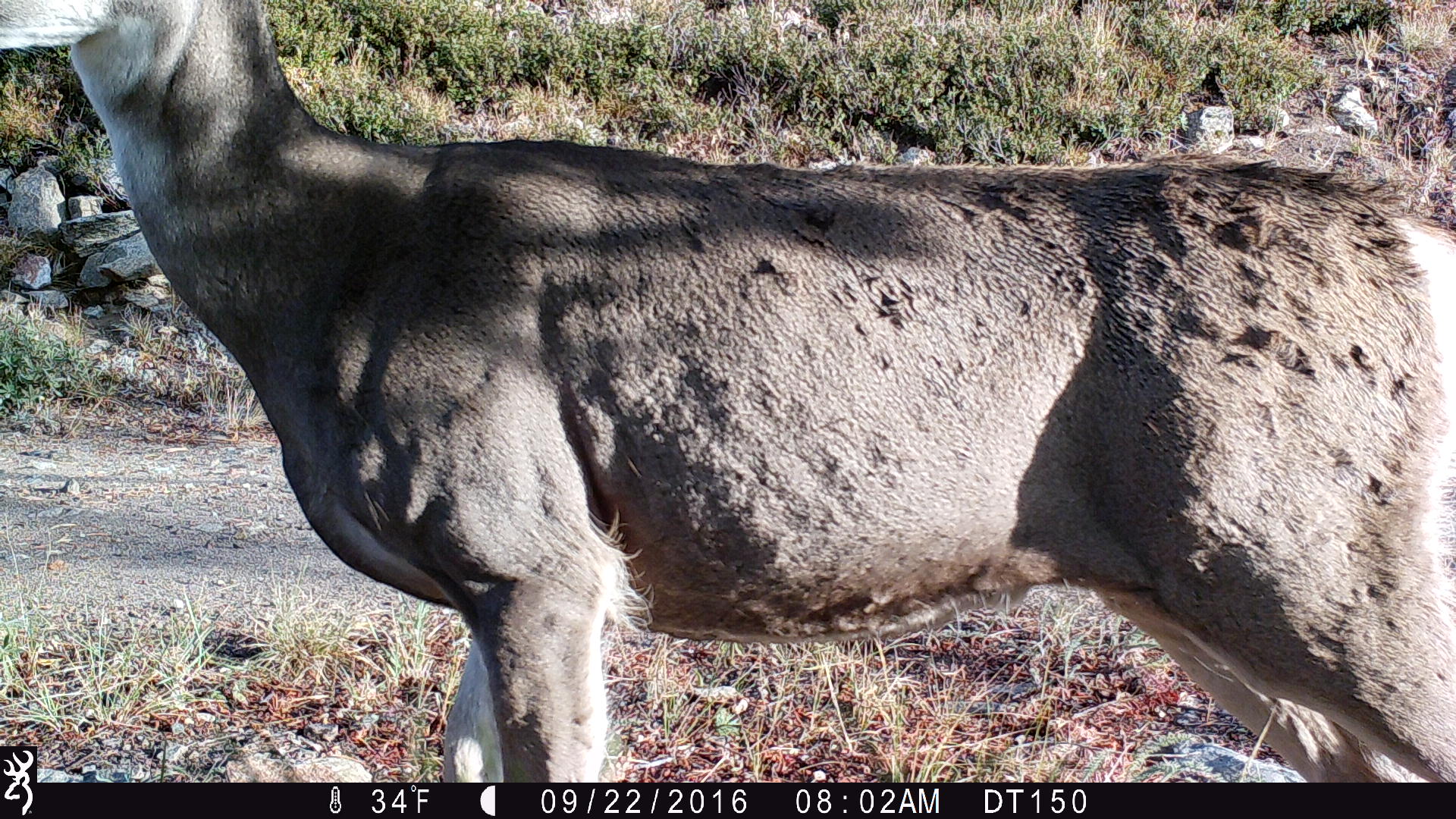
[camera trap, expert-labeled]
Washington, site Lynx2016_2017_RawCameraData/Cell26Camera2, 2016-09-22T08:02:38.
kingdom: Animalia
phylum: Chordata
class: Mammalia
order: Artiodactyla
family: Cervidae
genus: Odocoileus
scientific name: Odocoileus hemionus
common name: mule deer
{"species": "Odocoileus hemionus (mule deer)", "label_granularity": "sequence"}